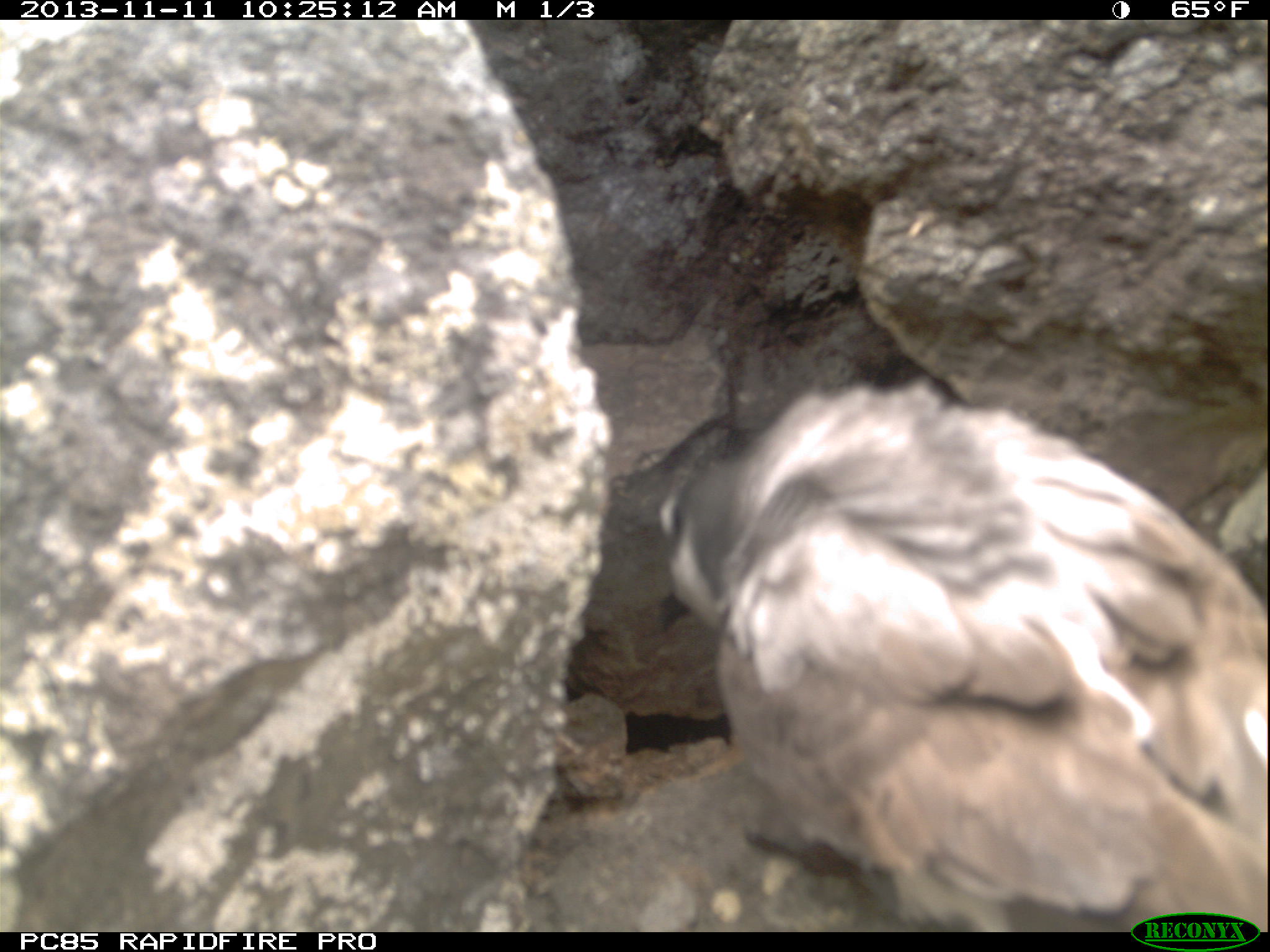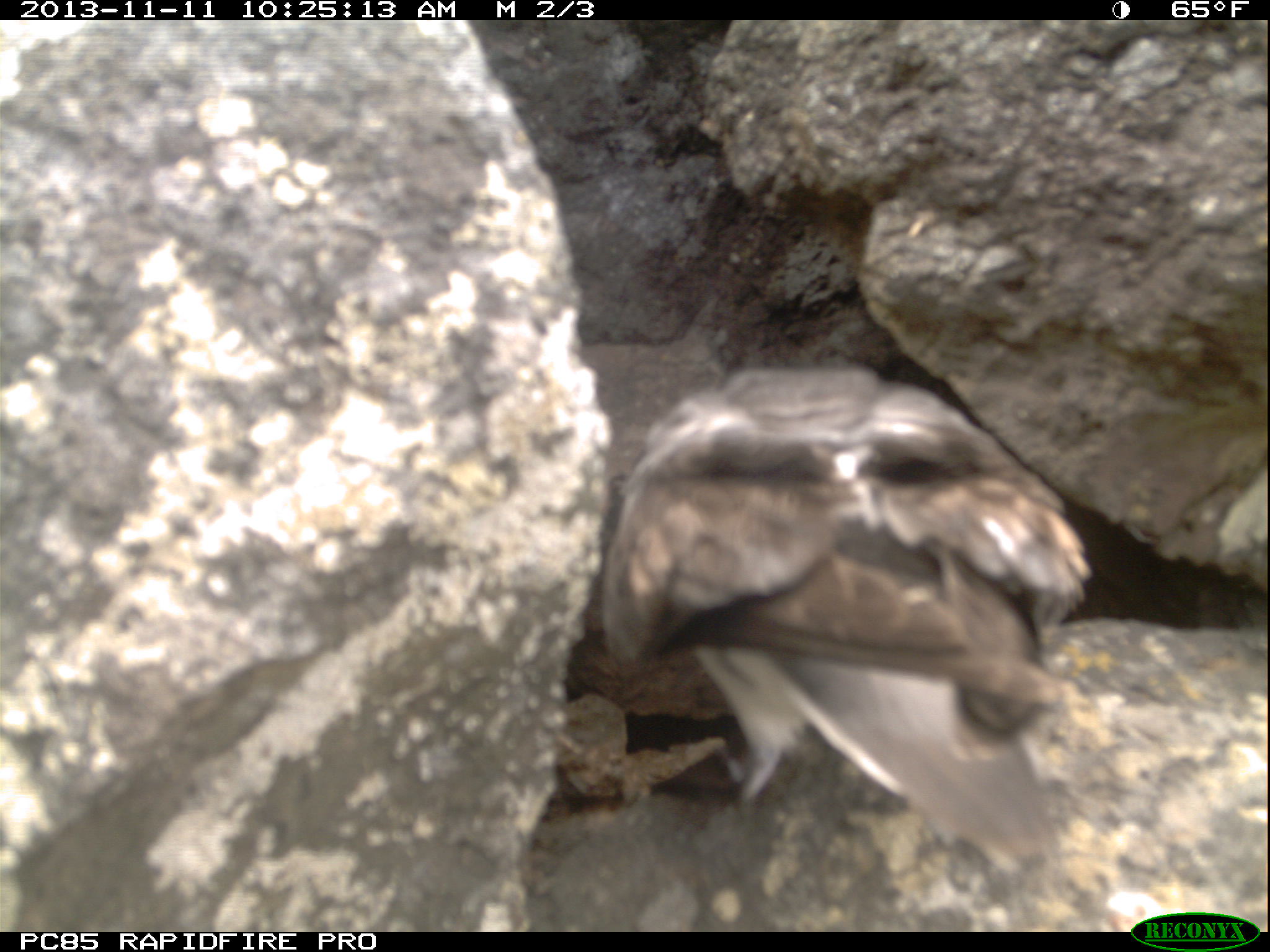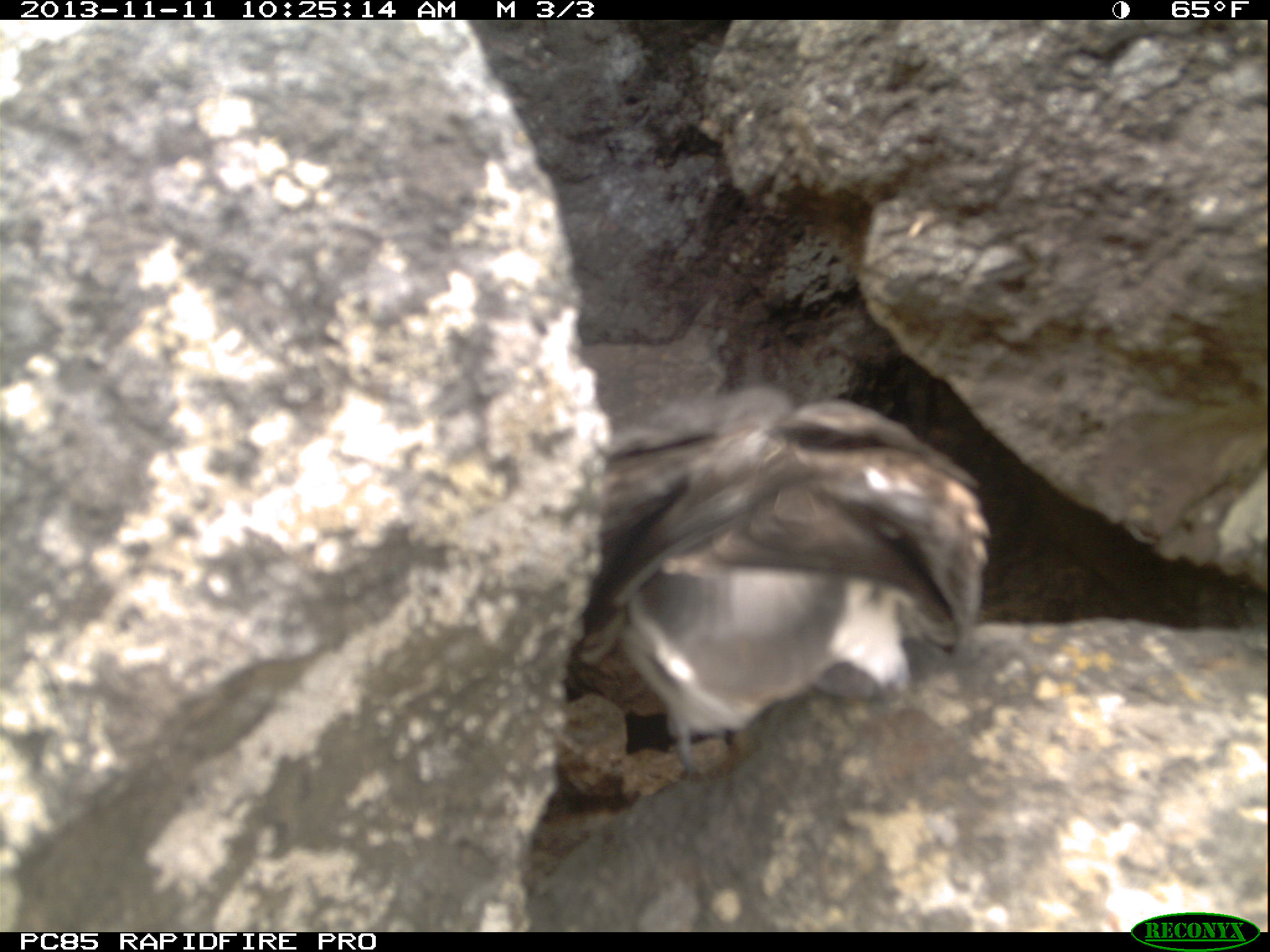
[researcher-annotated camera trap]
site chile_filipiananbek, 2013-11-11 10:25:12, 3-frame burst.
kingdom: Animalia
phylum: Chordata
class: Aves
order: Procellariiformes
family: Procellariidae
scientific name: Procellariidae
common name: petrel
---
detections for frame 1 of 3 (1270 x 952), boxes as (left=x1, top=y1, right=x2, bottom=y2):
petrel: (left=655, top=375, right=1267, bottom=932)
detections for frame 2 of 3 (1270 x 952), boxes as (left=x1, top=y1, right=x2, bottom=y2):
petrel: (left=576, top=348, right=1098, bottom=896)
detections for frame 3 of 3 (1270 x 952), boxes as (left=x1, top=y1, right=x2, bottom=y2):
petrel: (left=555, top=366, right=990, bottom=790)